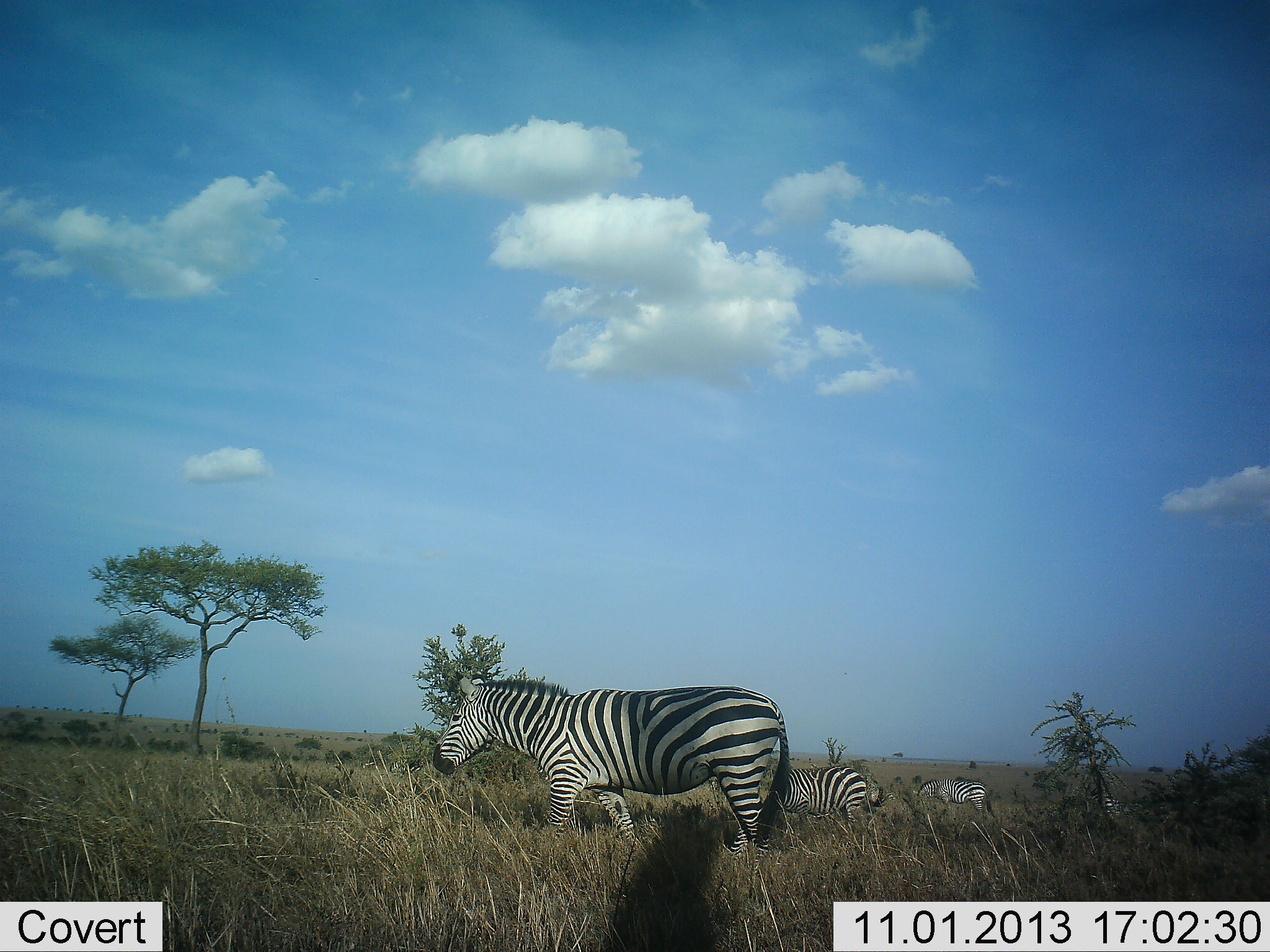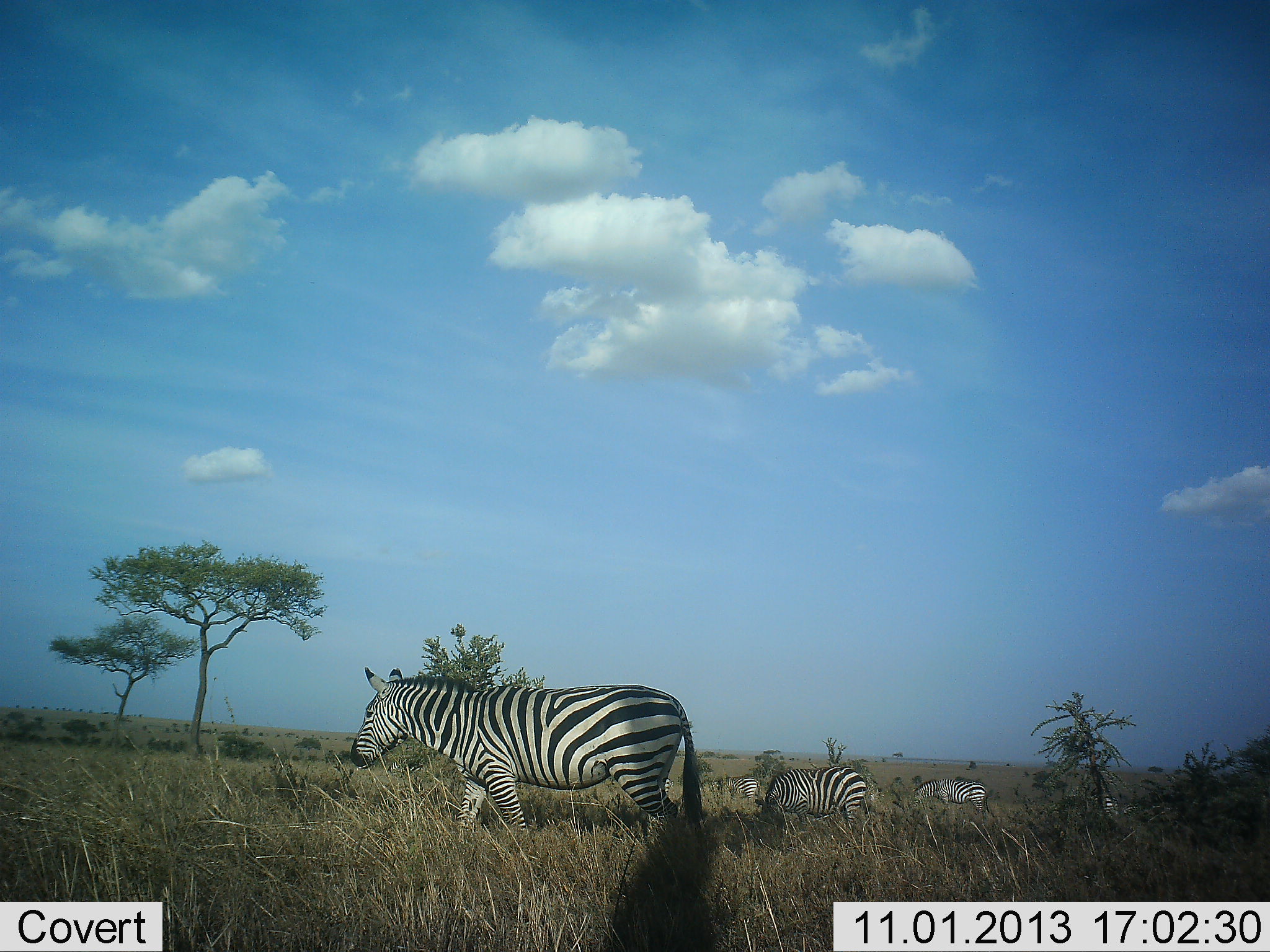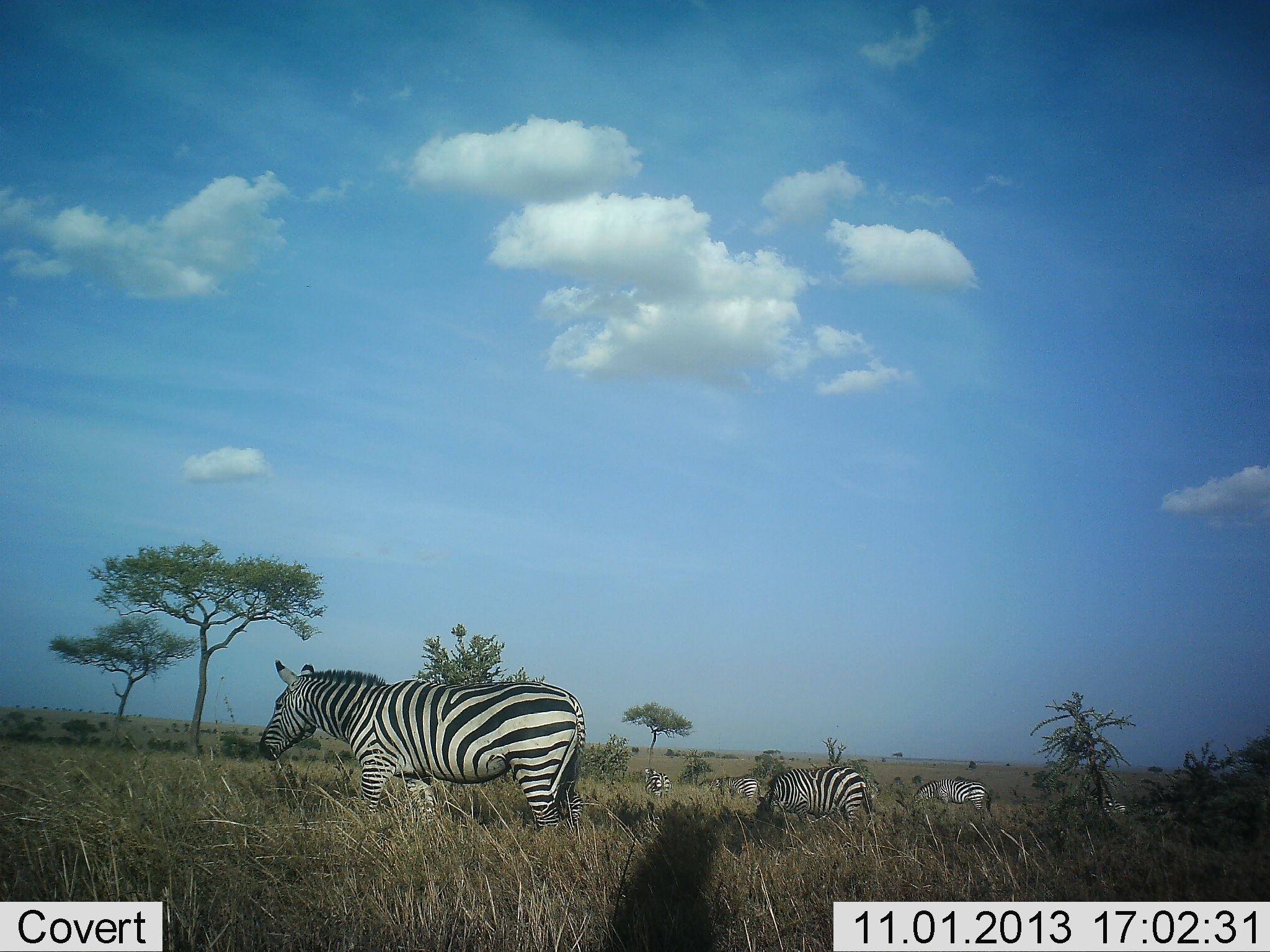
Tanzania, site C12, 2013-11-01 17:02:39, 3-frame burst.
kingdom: Animalia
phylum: Chordata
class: Mammalia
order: Perissodactyla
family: Equidae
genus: Equus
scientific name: Equus quagga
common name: plains zebra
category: zebra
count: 4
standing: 40%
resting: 0%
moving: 80%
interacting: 0%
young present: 0%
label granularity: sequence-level